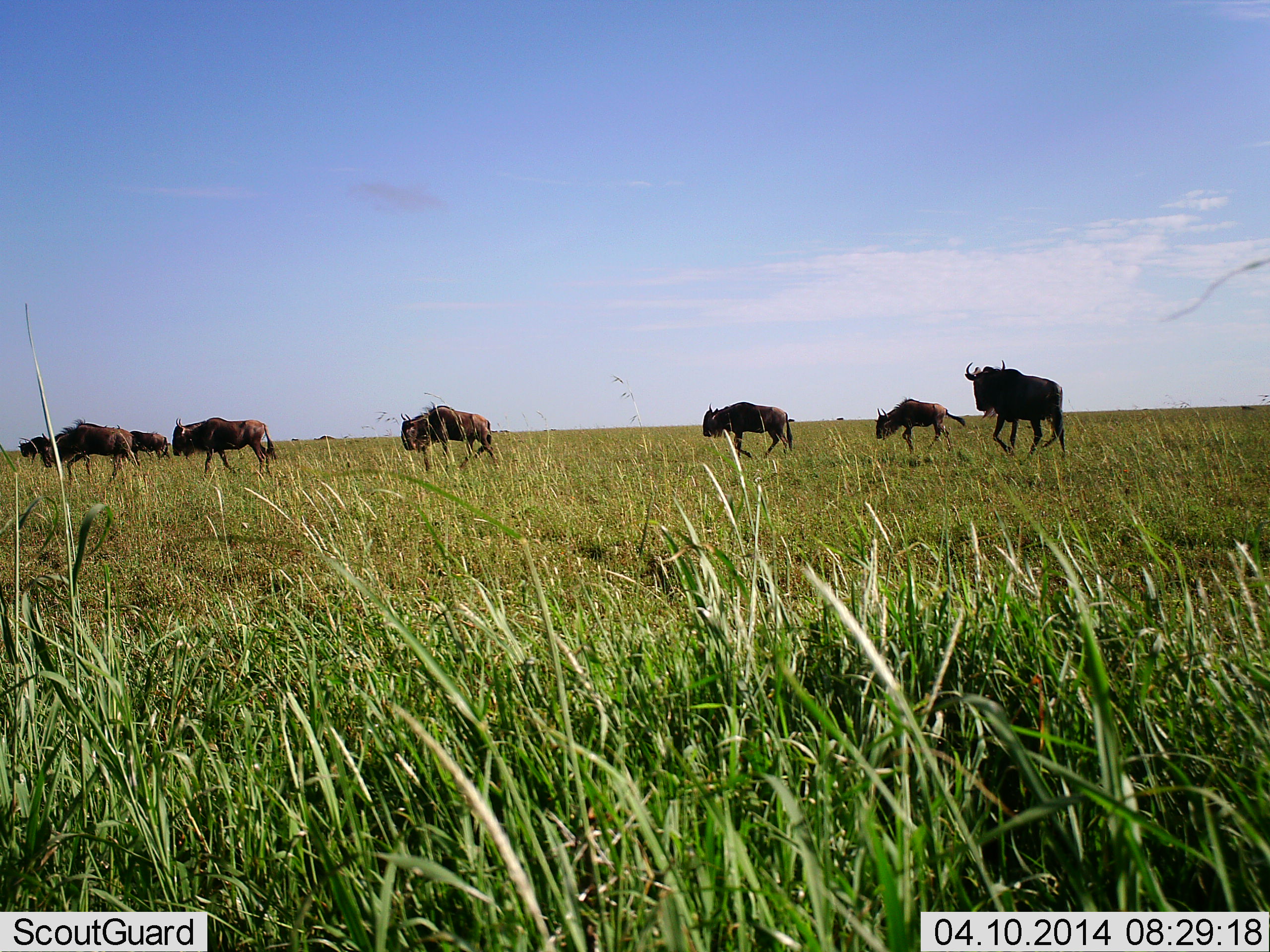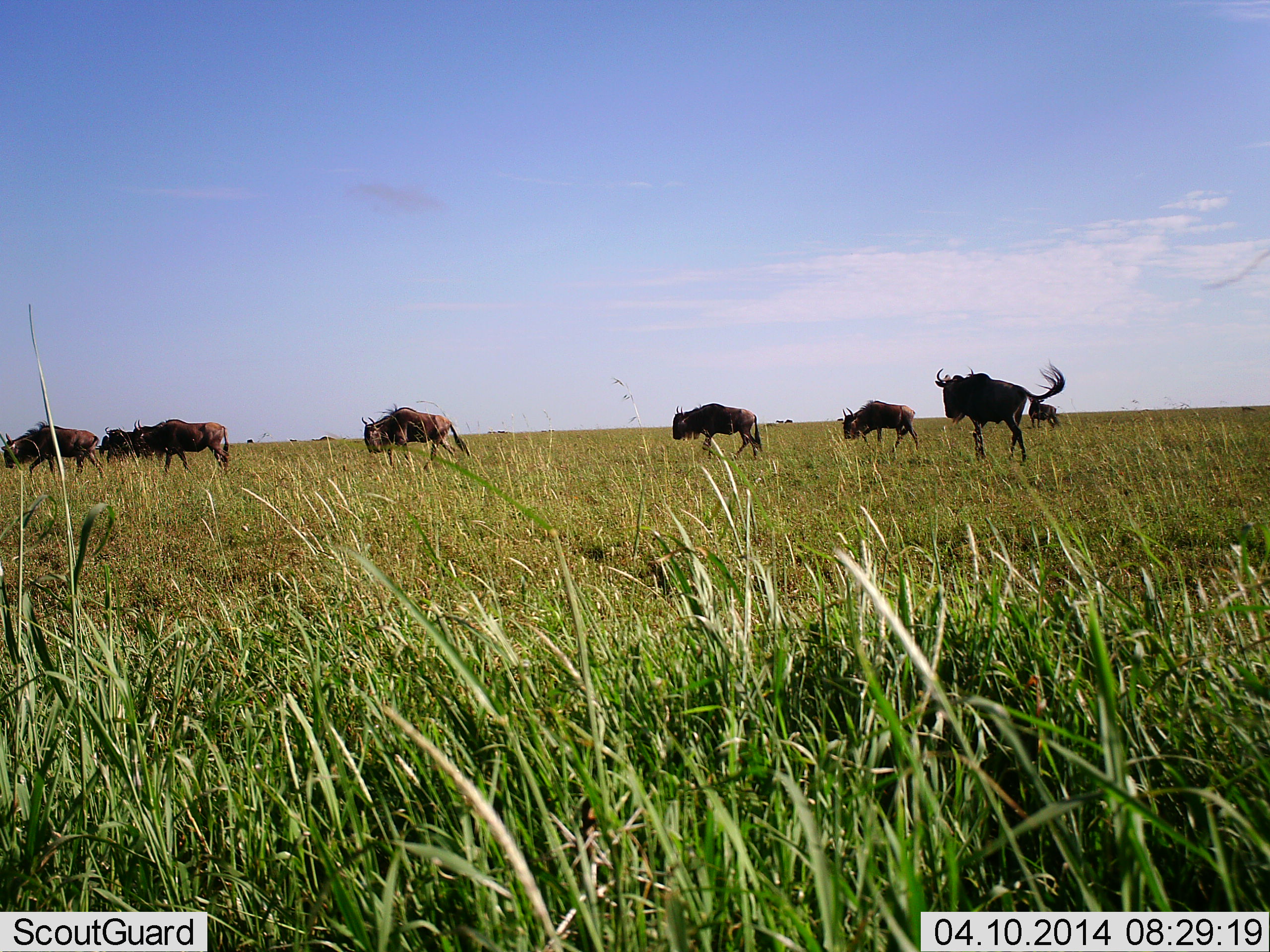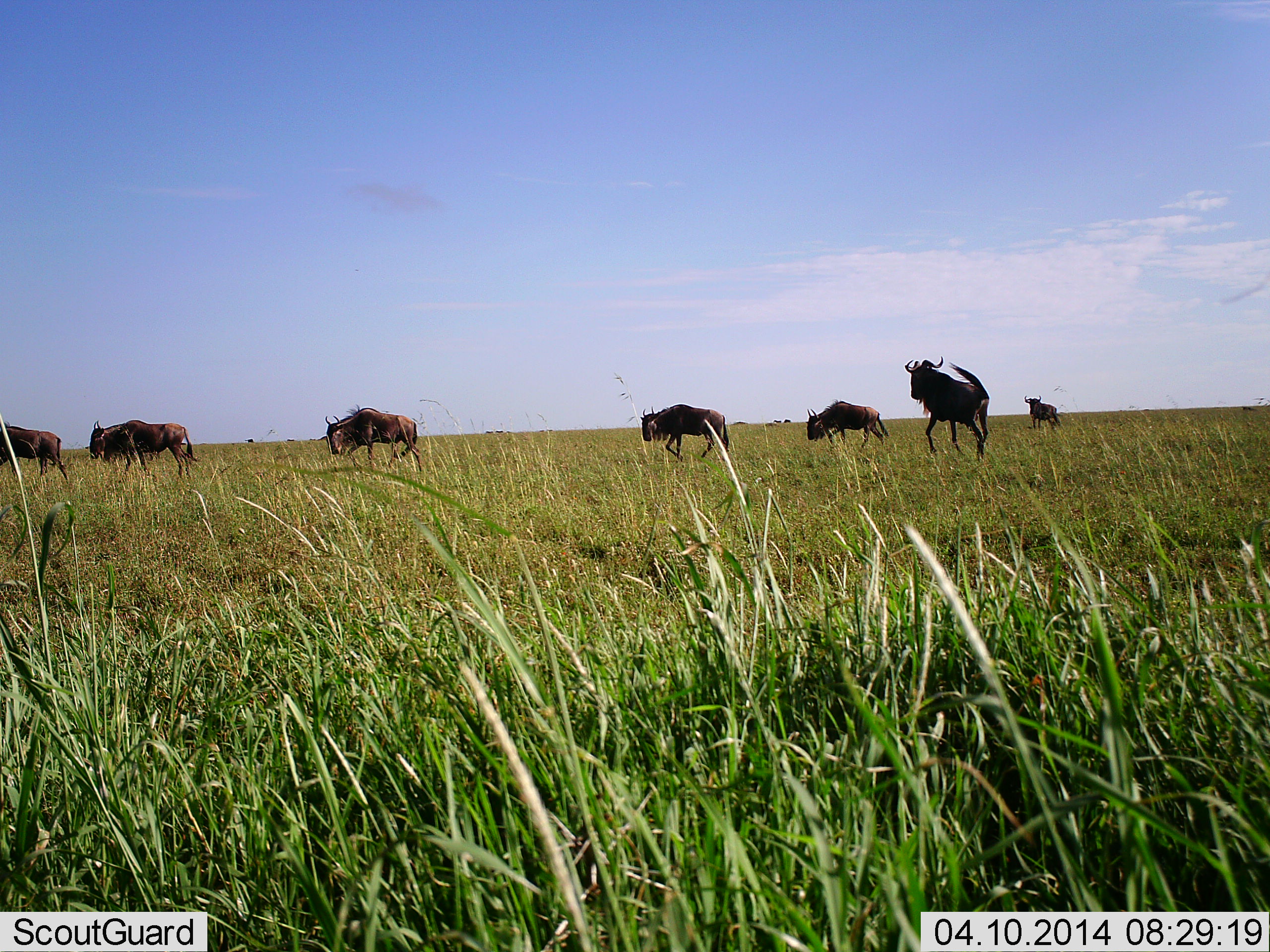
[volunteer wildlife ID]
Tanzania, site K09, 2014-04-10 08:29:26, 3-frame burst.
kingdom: Animalia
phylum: Chordata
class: Mammalia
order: Artiodactyla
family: Bovidae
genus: Connochaetes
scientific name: Connochaetes taurinus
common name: blue wildebeest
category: wildebeest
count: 9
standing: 30%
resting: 0%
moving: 100%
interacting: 0%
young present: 0%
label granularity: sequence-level